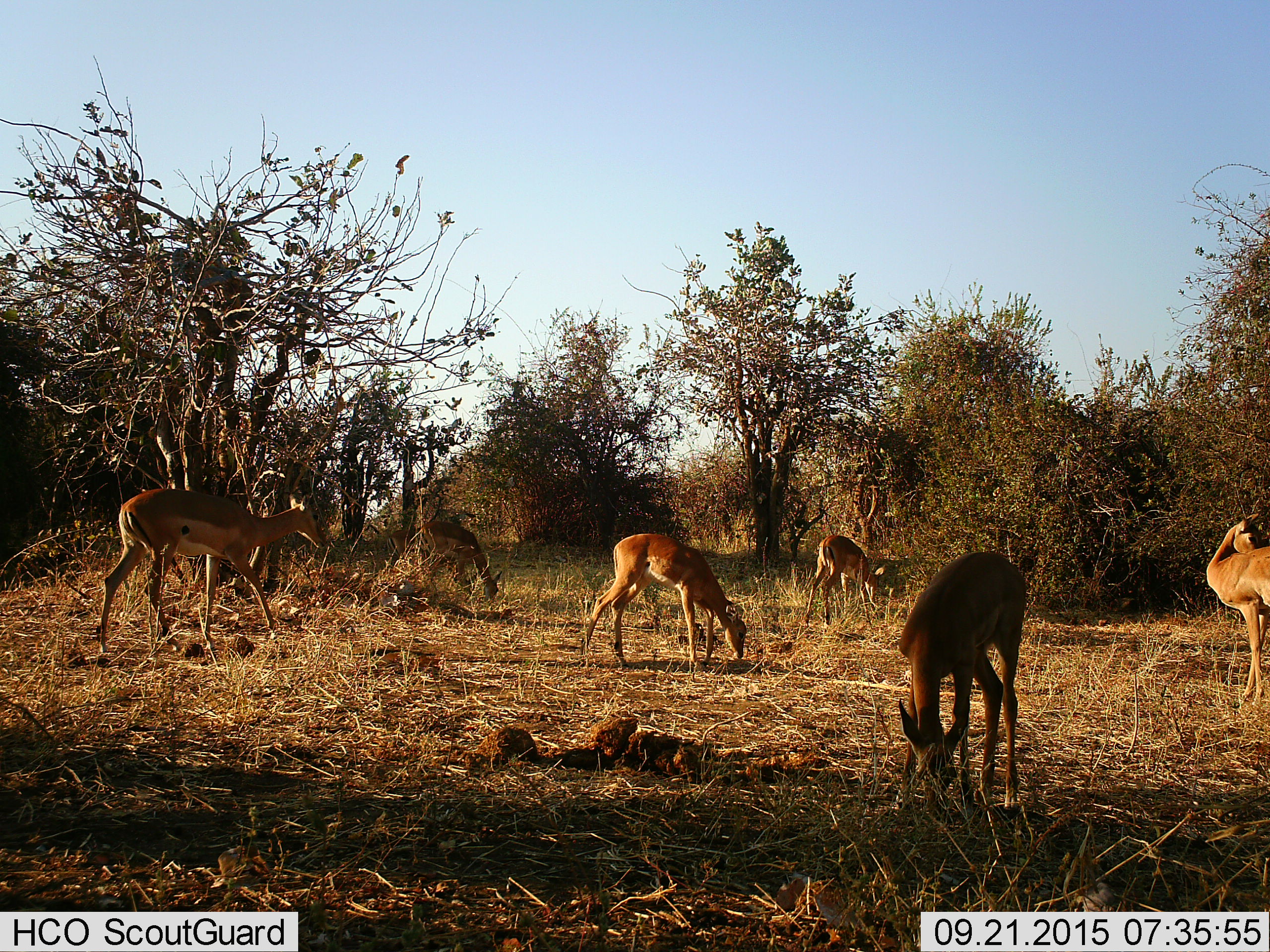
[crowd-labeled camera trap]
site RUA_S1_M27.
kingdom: Animalia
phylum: Chordata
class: Mammalia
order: Artiodactyla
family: Bovidae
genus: Aepyceros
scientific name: Aepyceros melampus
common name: impala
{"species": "impala (Aepyceros melampus)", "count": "6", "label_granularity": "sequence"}